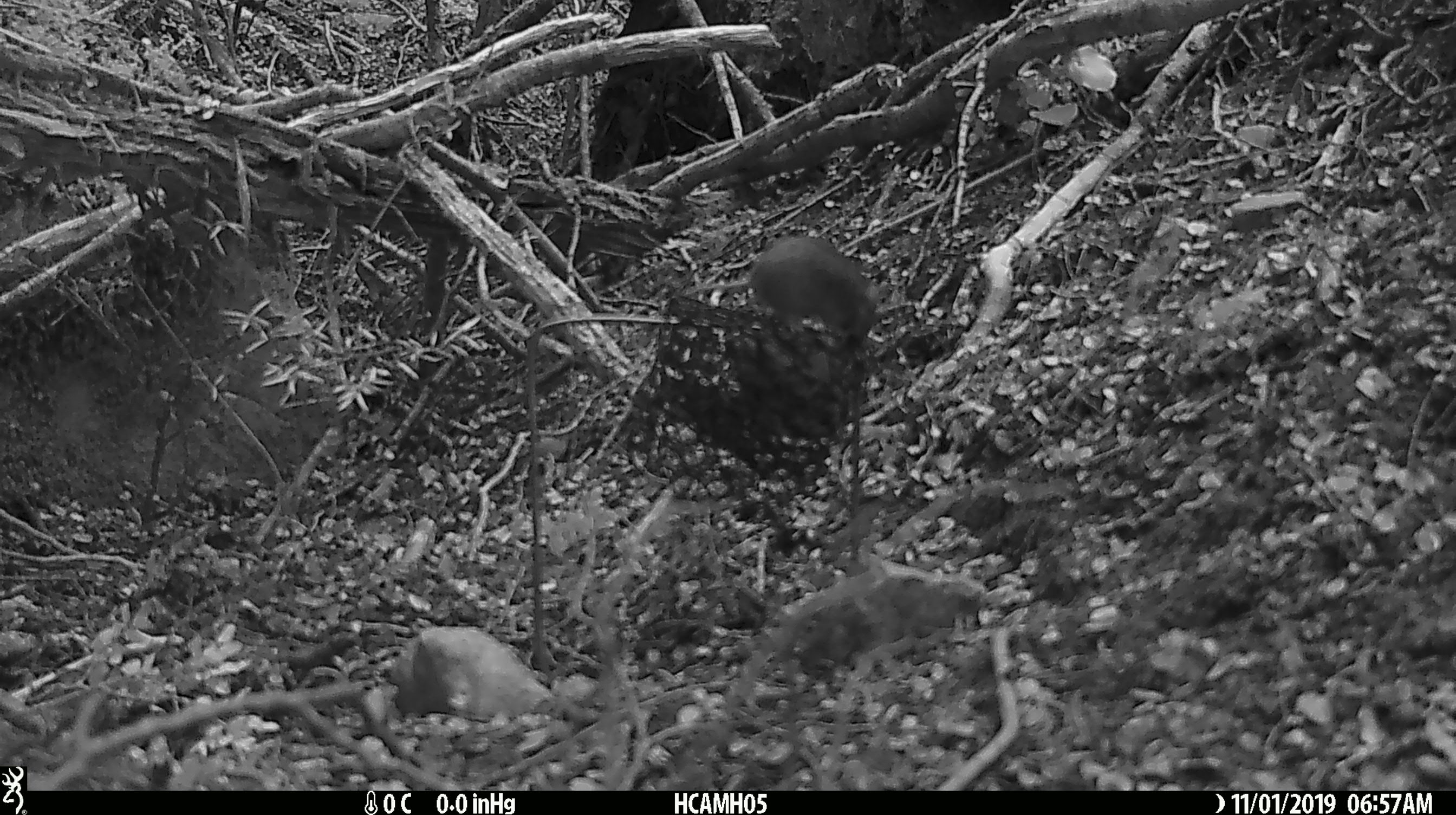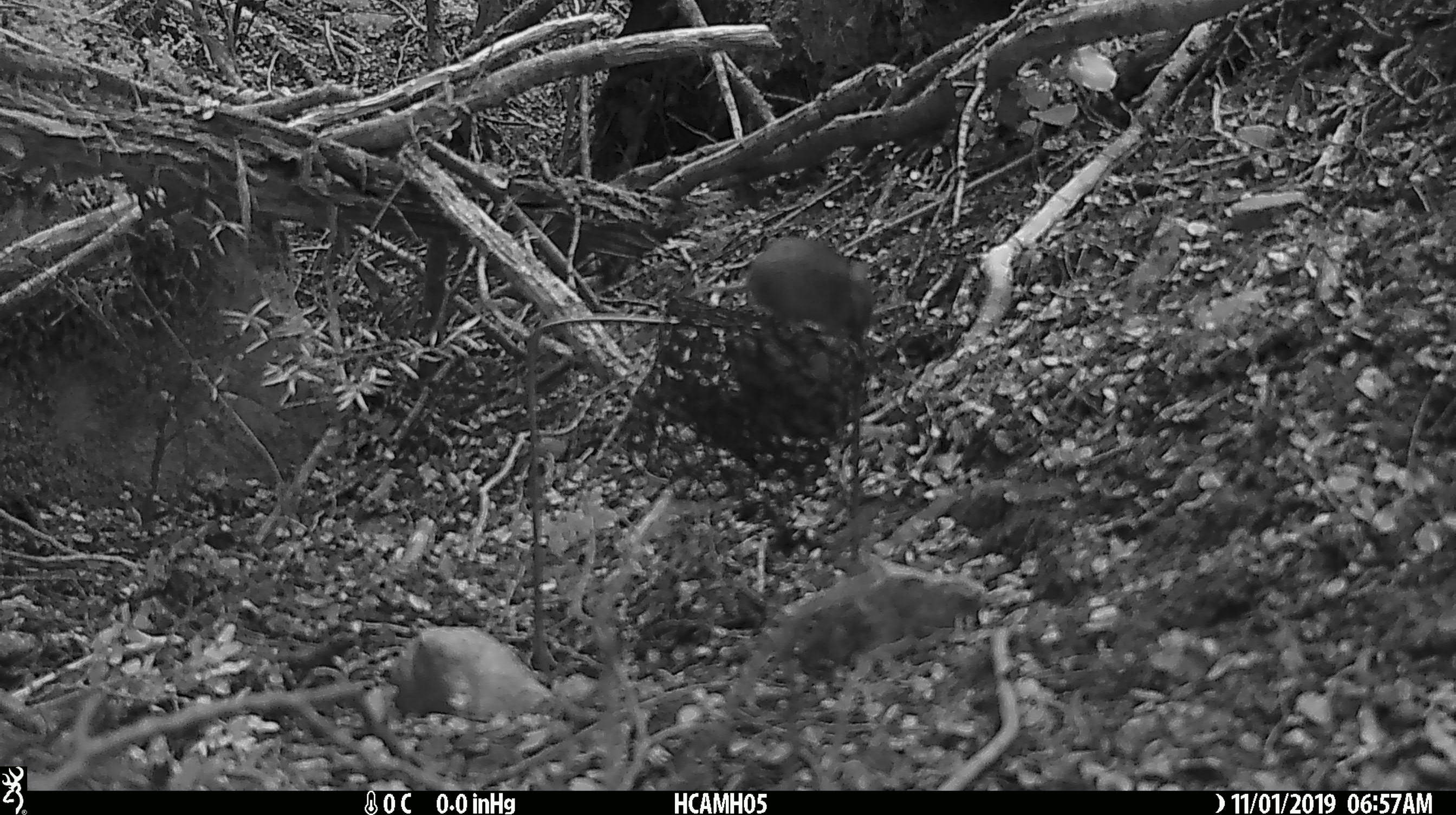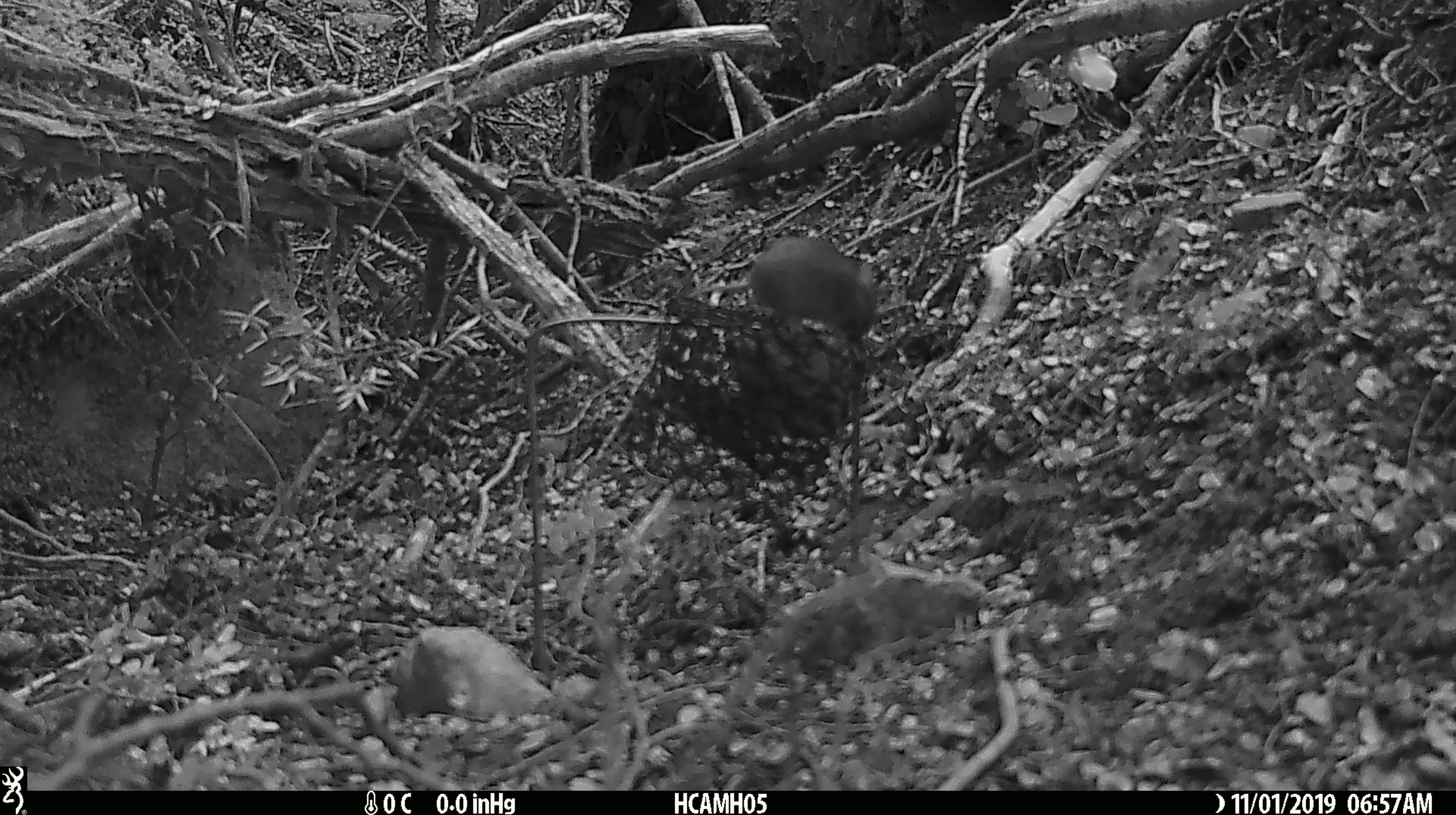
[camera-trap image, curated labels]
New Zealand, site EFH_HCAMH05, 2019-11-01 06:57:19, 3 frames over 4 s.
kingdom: Animalia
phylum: Chordata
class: Mammalia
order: Rodentia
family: Muridae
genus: Mus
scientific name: Mus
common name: mouse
Mouse (Mus).